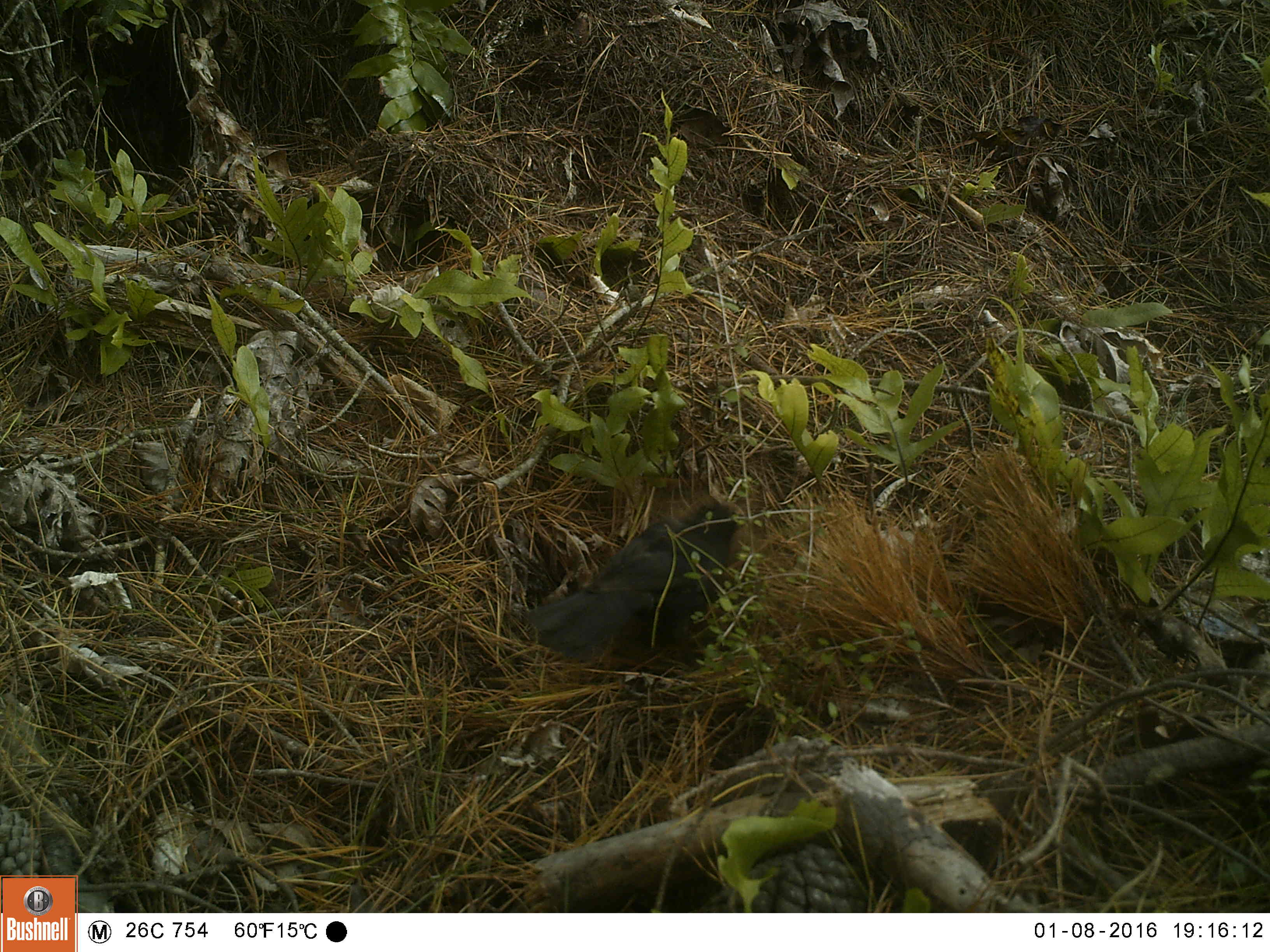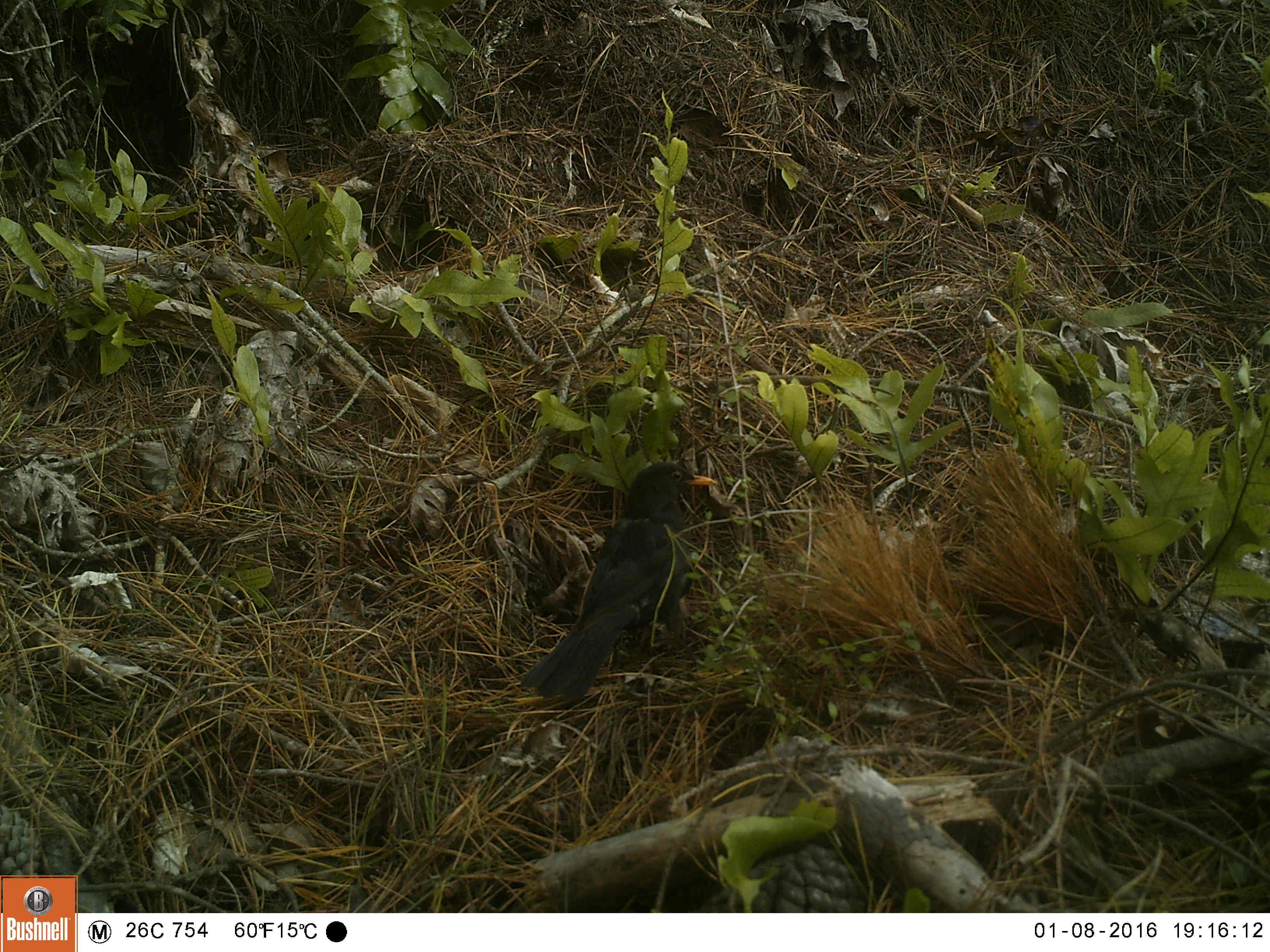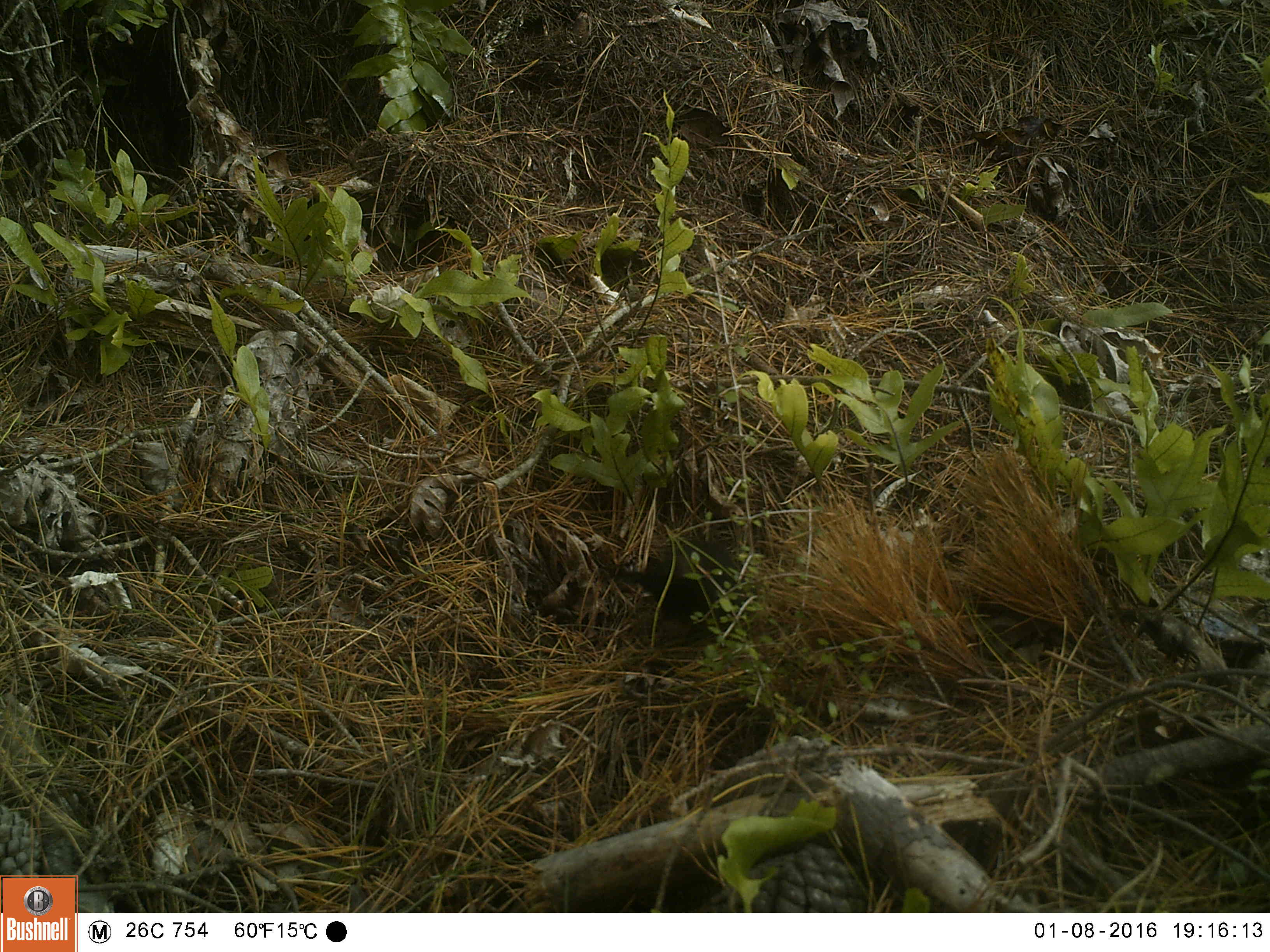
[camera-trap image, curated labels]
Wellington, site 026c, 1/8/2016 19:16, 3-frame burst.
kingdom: Animalia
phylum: Chordata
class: Aves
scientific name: Aves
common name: bird